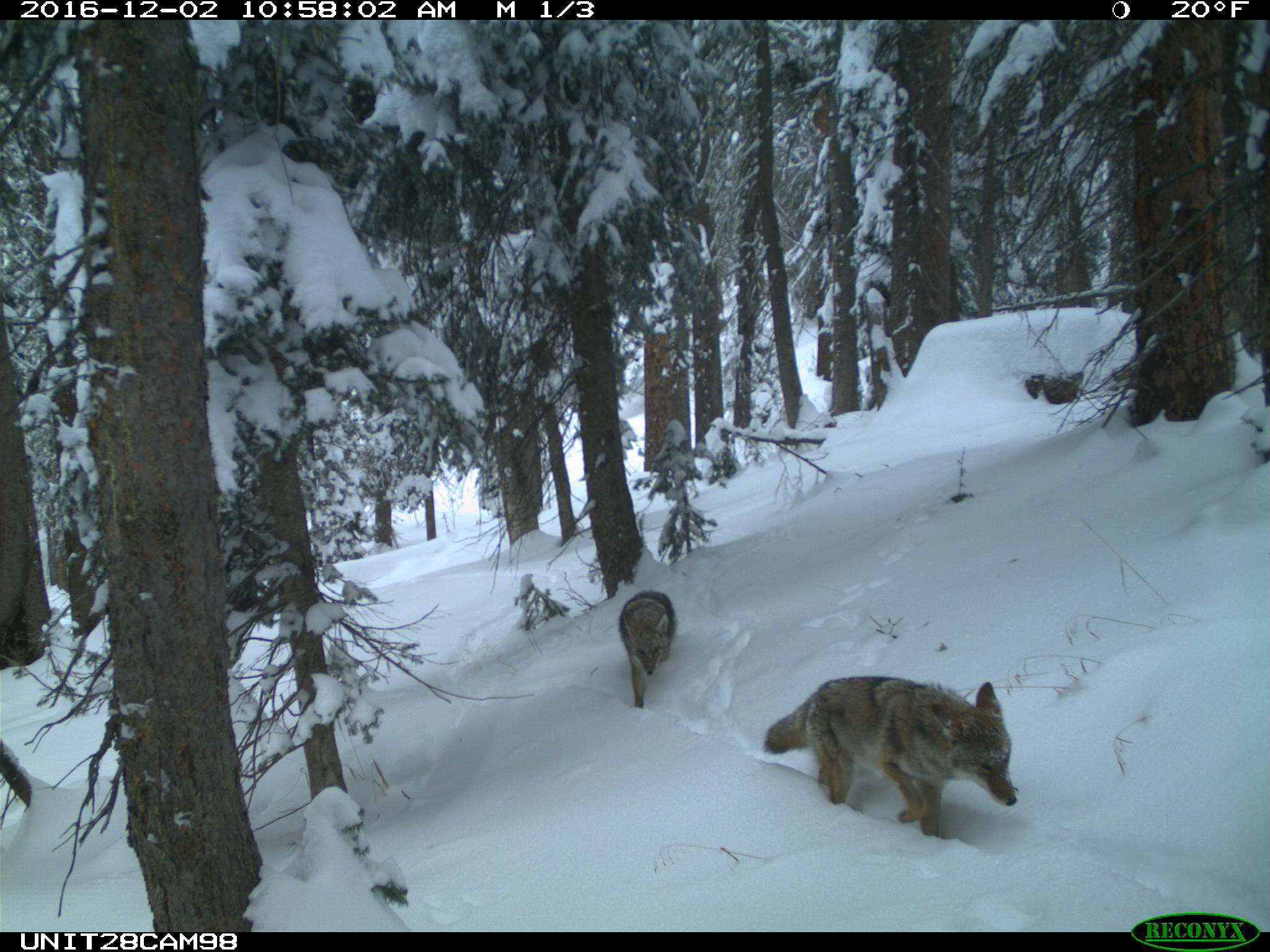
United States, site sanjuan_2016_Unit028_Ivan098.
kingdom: Animalia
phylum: Chordata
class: Mammalia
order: Carnivora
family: Canidae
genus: Canis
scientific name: Canis latrans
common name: coyote